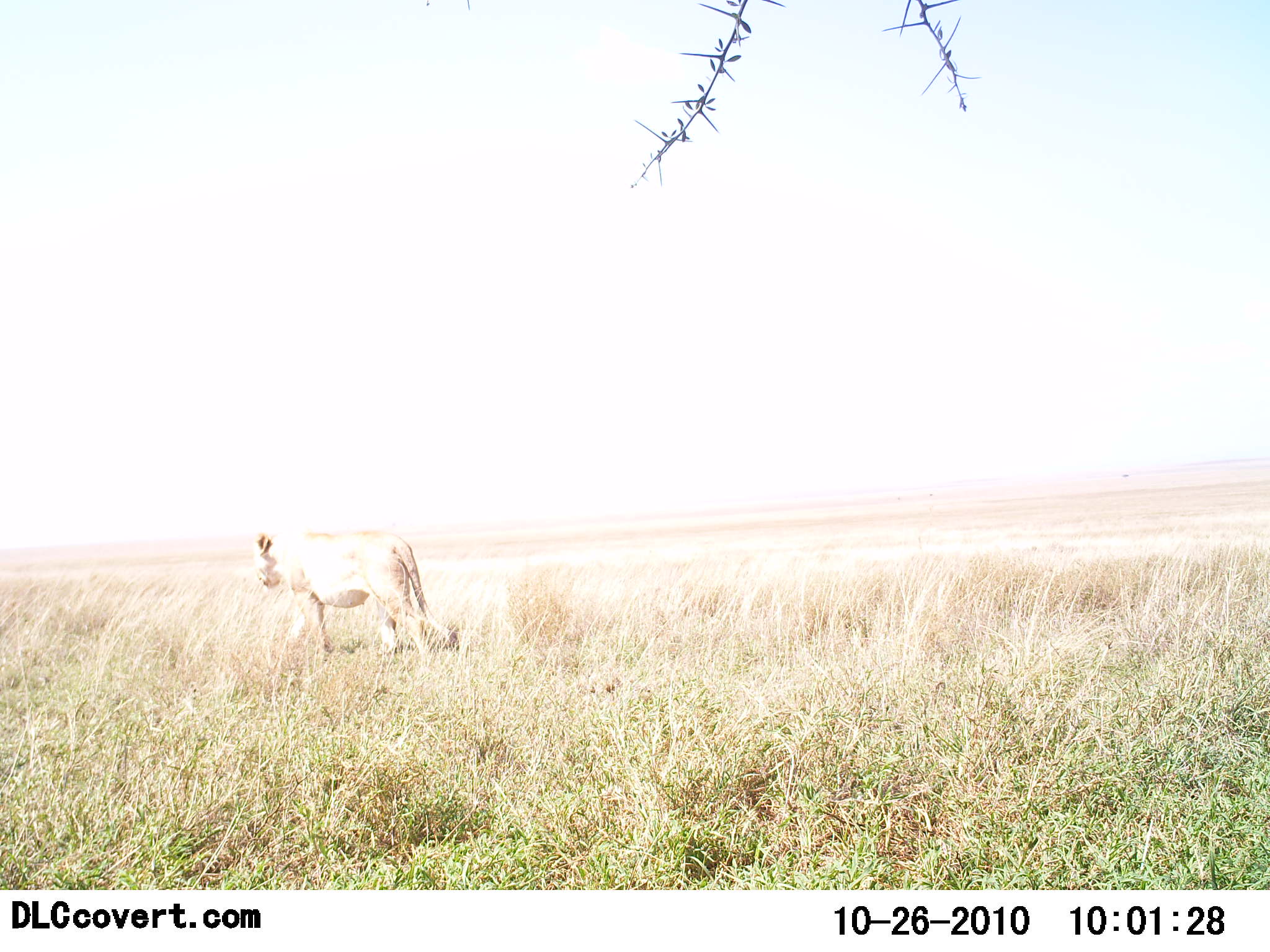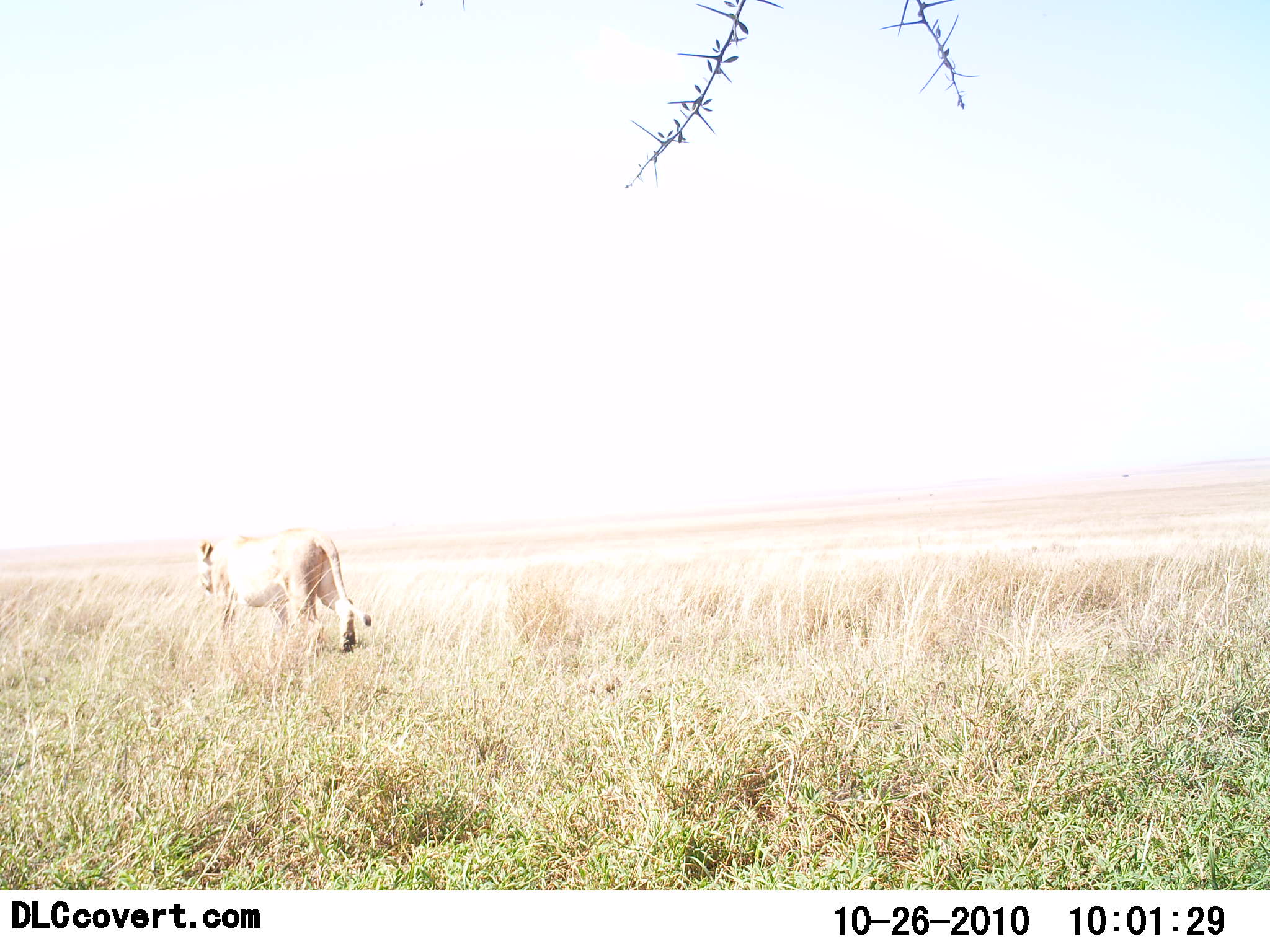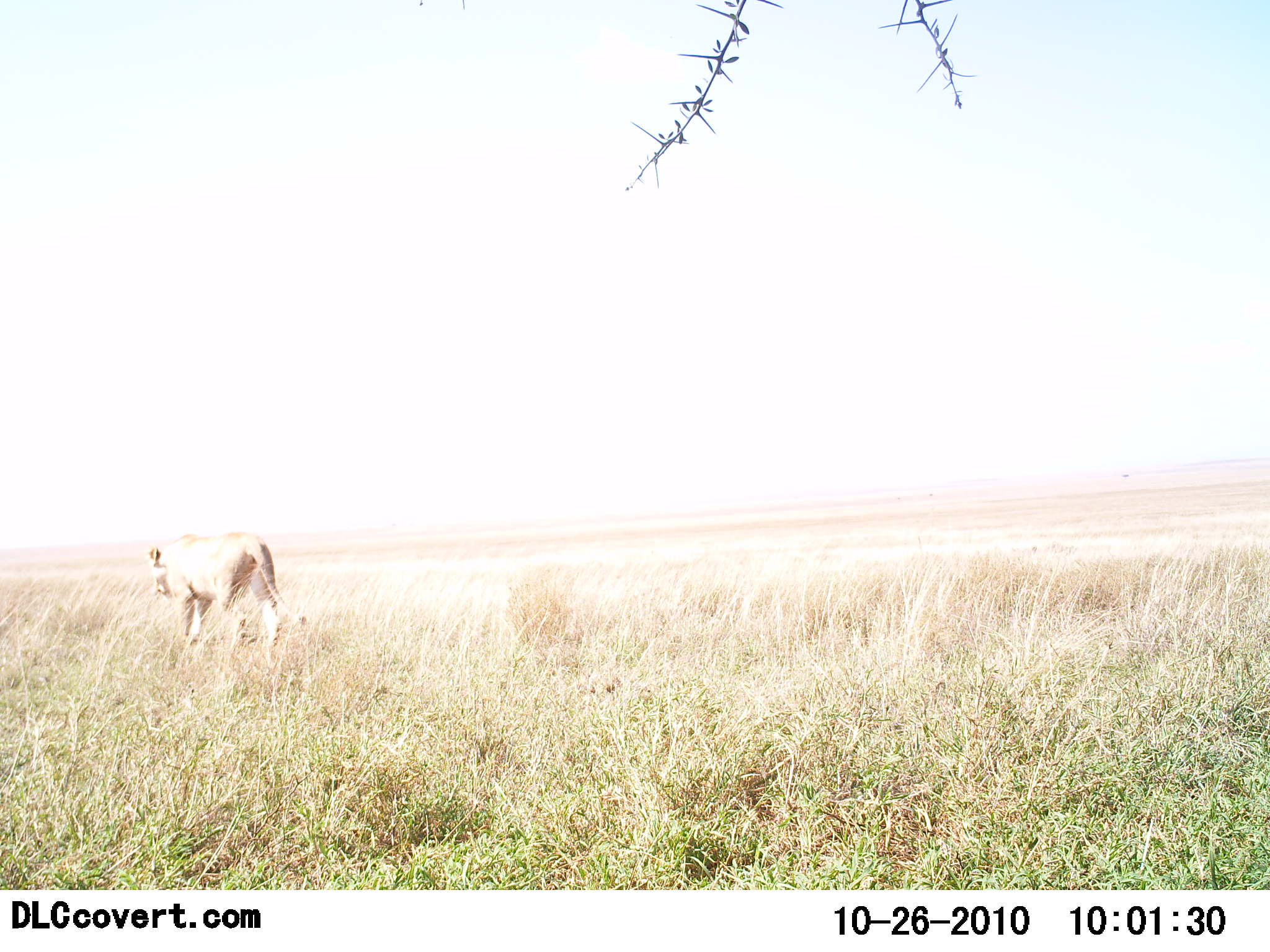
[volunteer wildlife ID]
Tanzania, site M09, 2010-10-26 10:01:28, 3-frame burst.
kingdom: Animalia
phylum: Chordata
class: Mammalia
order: Carnivora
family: Felidae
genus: Panthera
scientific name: Panthera leo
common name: lion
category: lionfemale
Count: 1.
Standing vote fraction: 0%.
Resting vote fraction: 0%.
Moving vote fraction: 100%.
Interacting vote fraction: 0%.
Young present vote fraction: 0%.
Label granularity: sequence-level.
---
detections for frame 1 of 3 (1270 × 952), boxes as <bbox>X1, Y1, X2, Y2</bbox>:
animal: <bbox>255, 530, 459, 659</bbox>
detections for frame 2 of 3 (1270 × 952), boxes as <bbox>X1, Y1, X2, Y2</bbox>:
animal: <bbox>199, 537, 373, 652</bbox>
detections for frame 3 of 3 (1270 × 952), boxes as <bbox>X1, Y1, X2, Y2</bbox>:
animal: <bbox>147, 540, 307, 650</bbox>